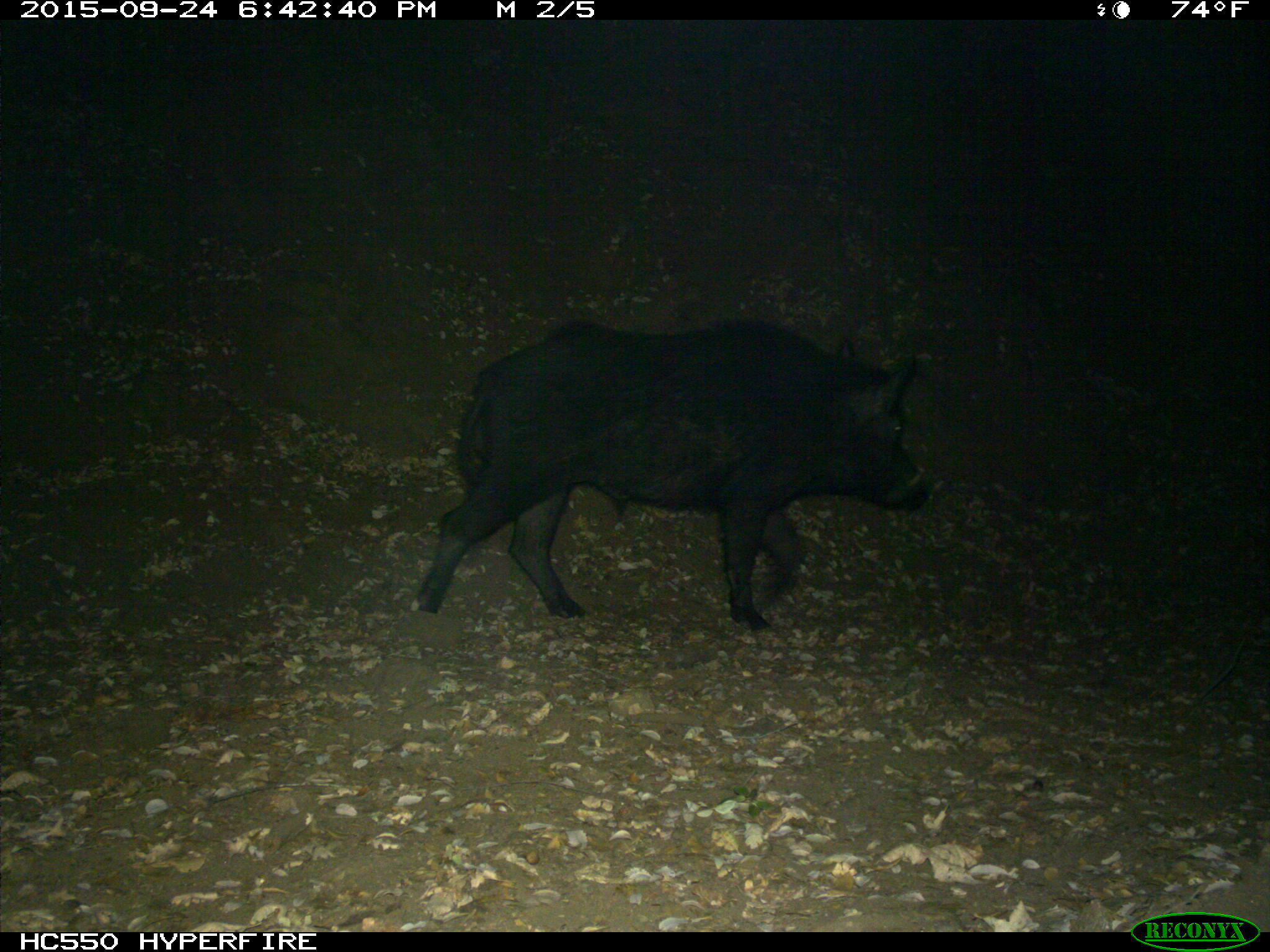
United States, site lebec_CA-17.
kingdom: Animalia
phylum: Chordata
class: Mammalia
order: Artiodactyla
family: Suidae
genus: Sus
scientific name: Sus scrofa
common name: wild boar